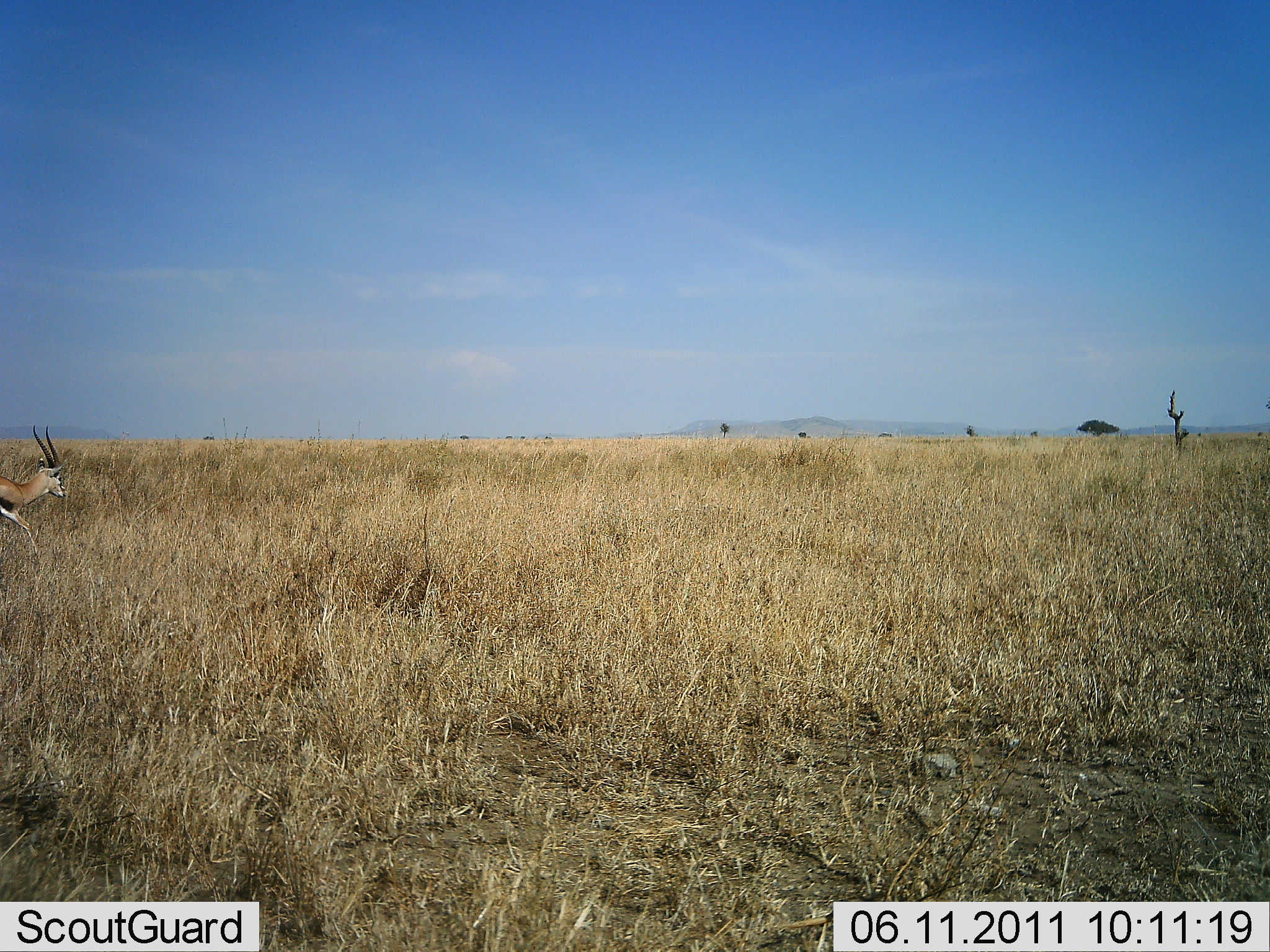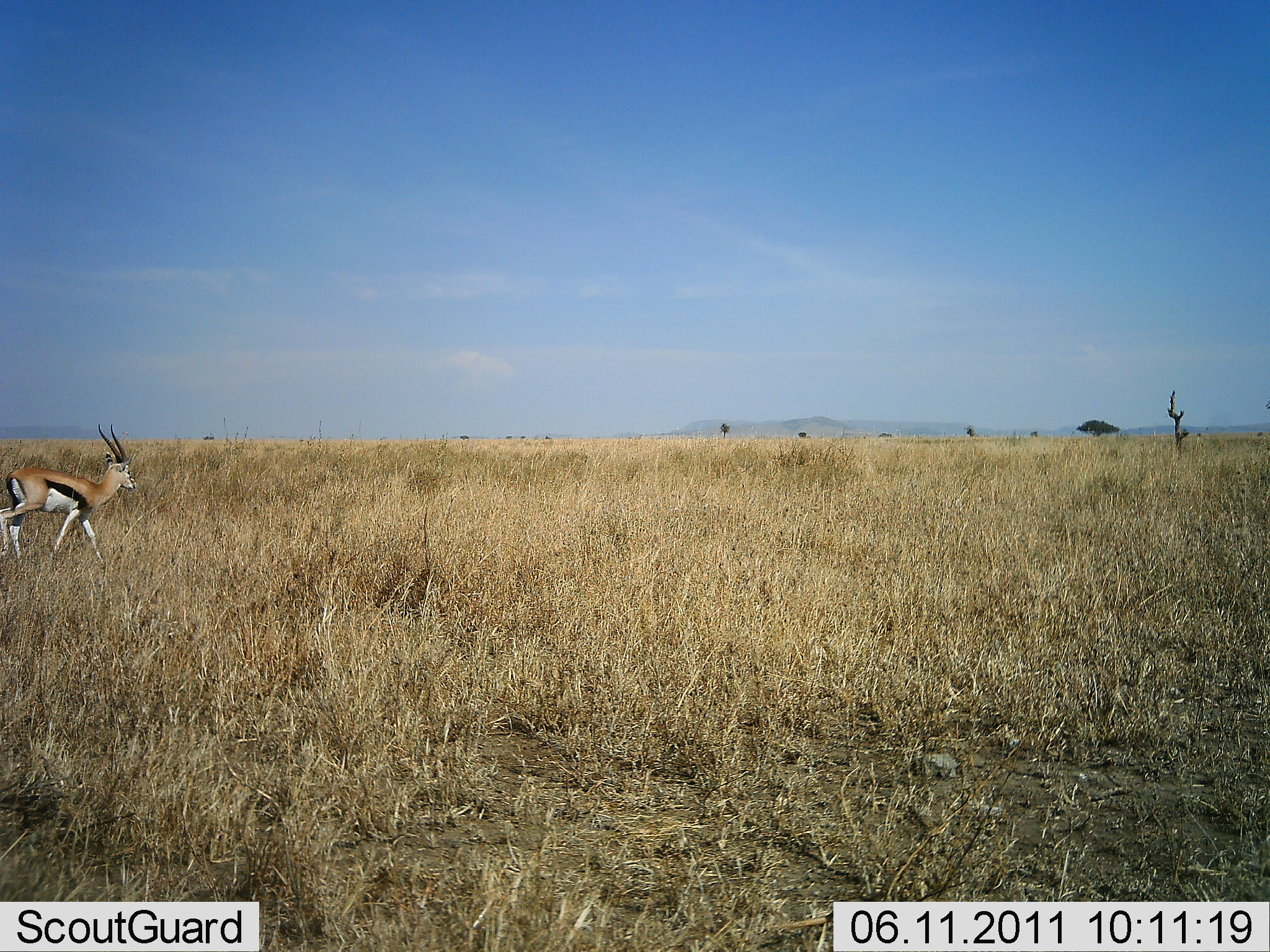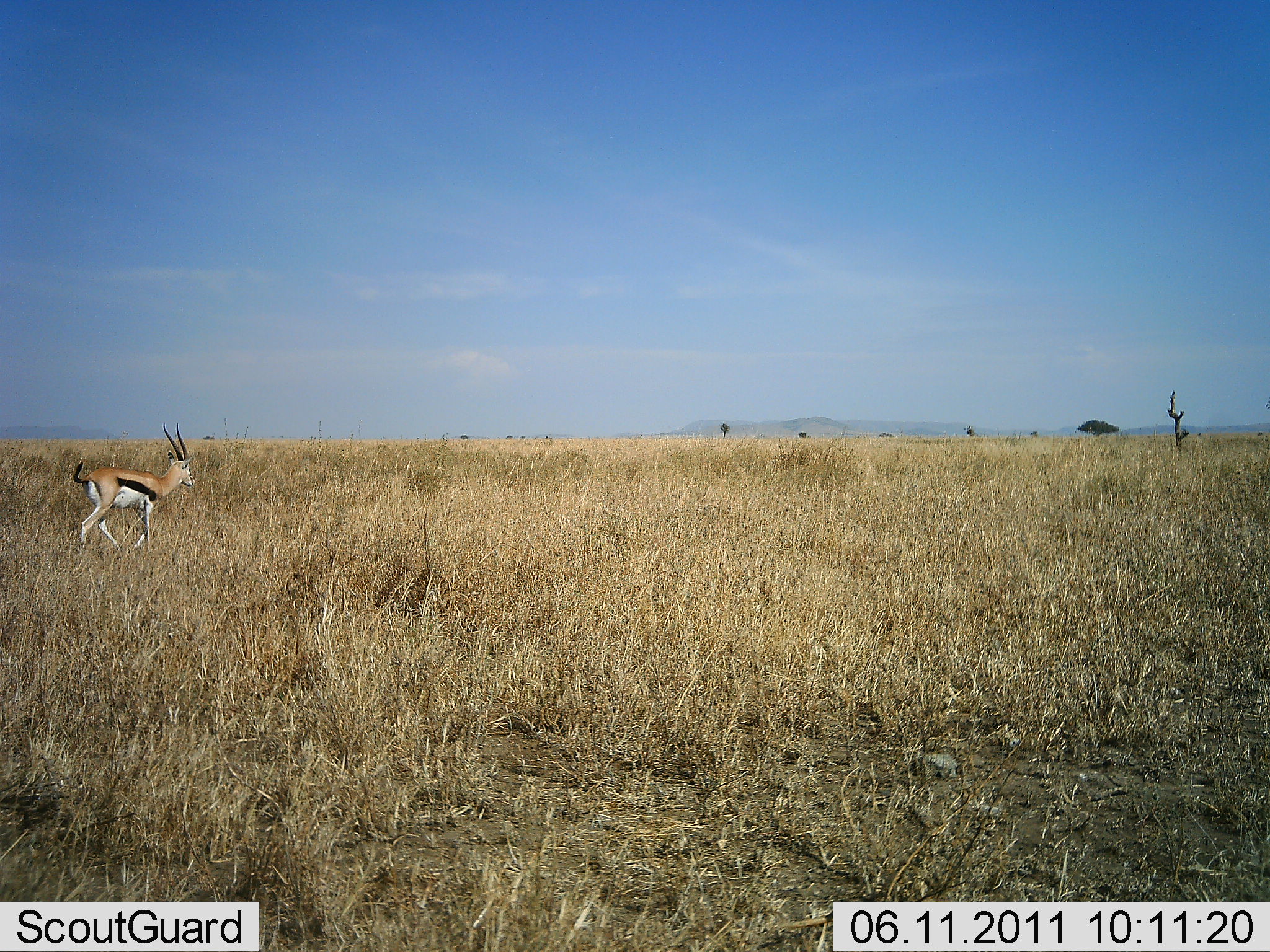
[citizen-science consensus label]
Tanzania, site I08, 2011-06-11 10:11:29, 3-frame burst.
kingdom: Animalia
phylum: Chordata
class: Mammalia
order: Artiodactyla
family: Bovidae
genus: Eudorcas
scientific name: Eudorcas thomsonii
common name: thomson's gazelle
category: gazellethomsons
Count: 1.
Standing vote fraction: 0%.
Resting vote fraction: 0%.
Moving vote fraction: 100%.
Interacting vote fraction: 0%.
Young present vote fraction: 0%.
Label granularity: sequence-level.